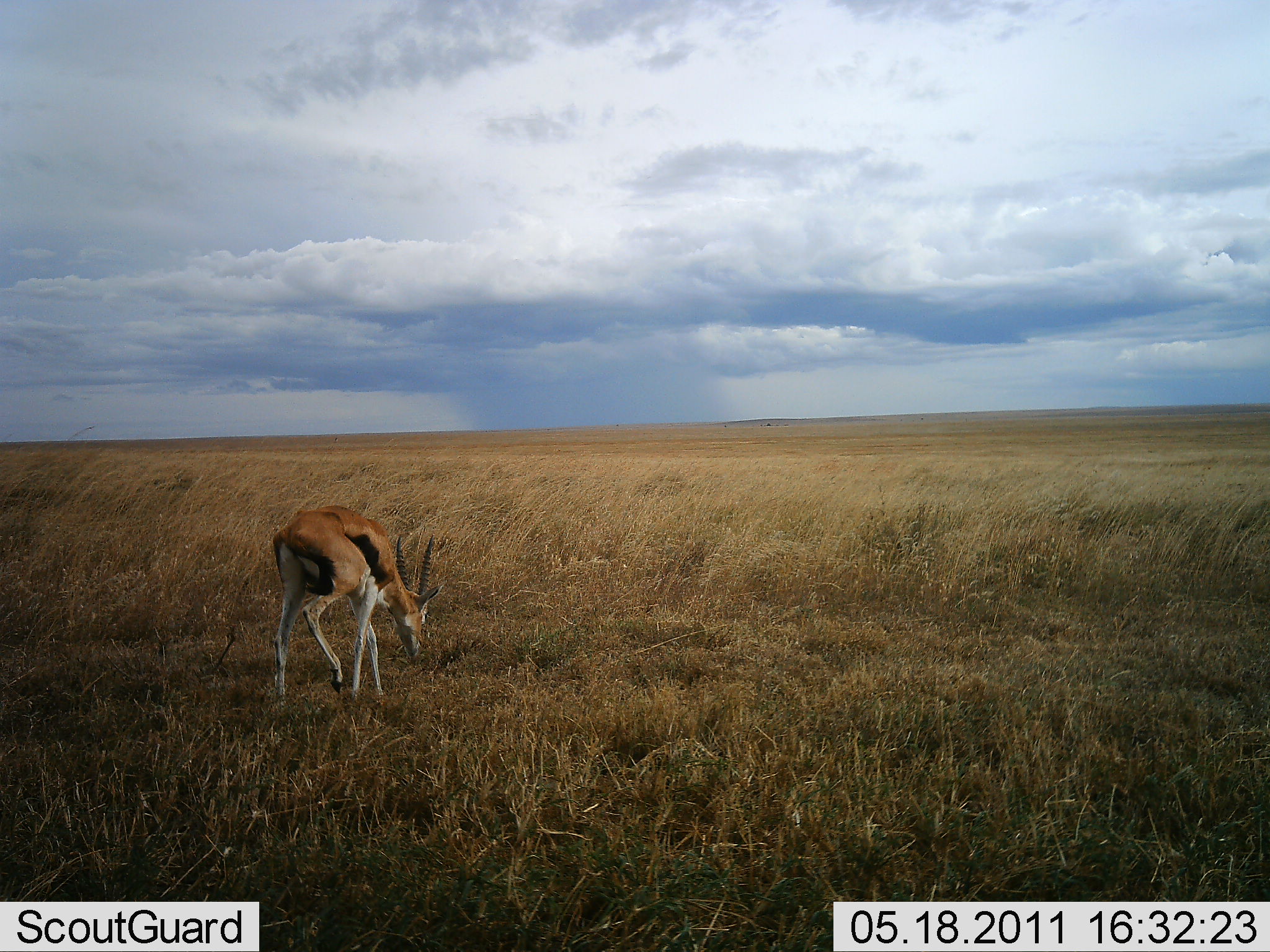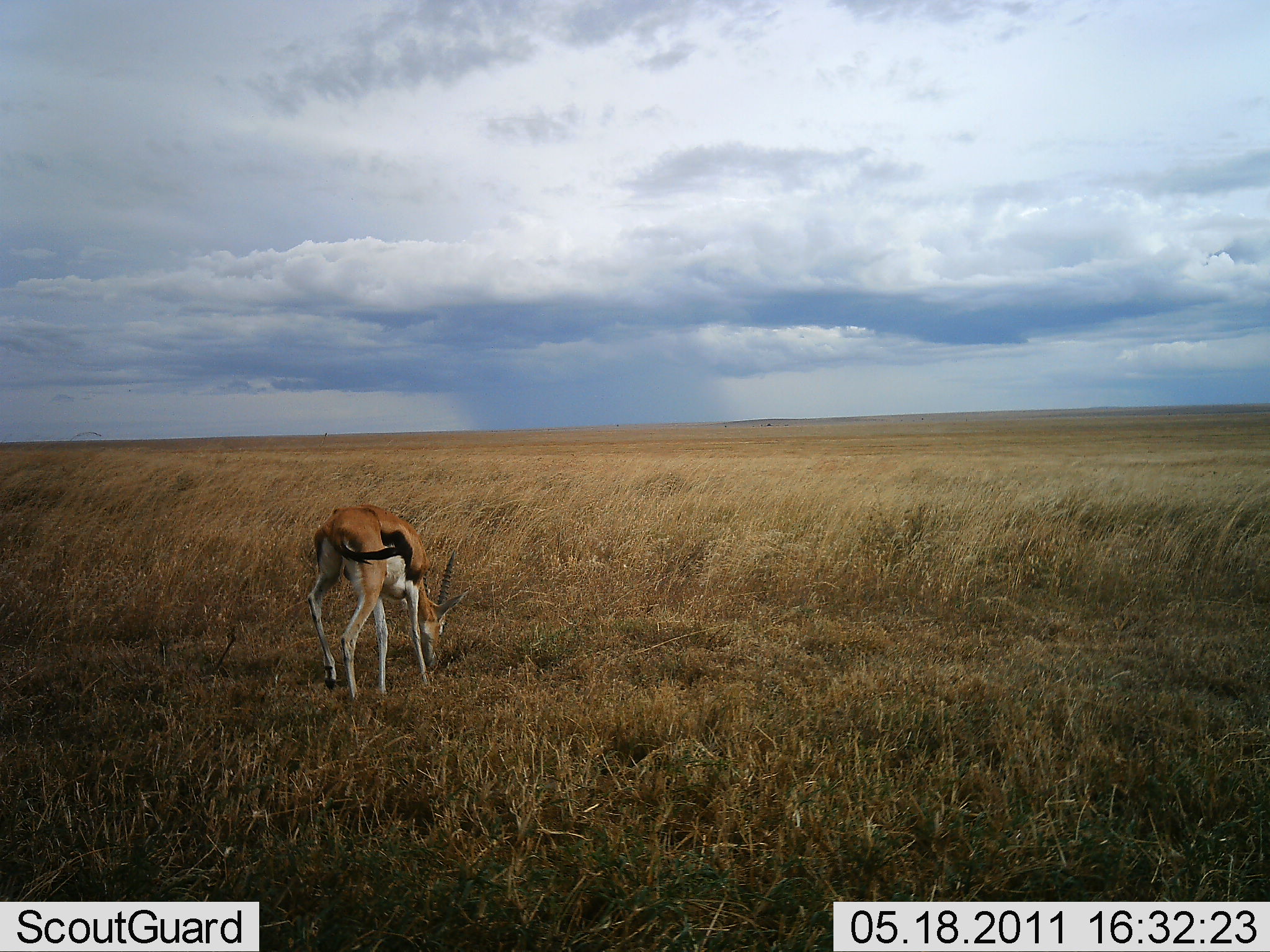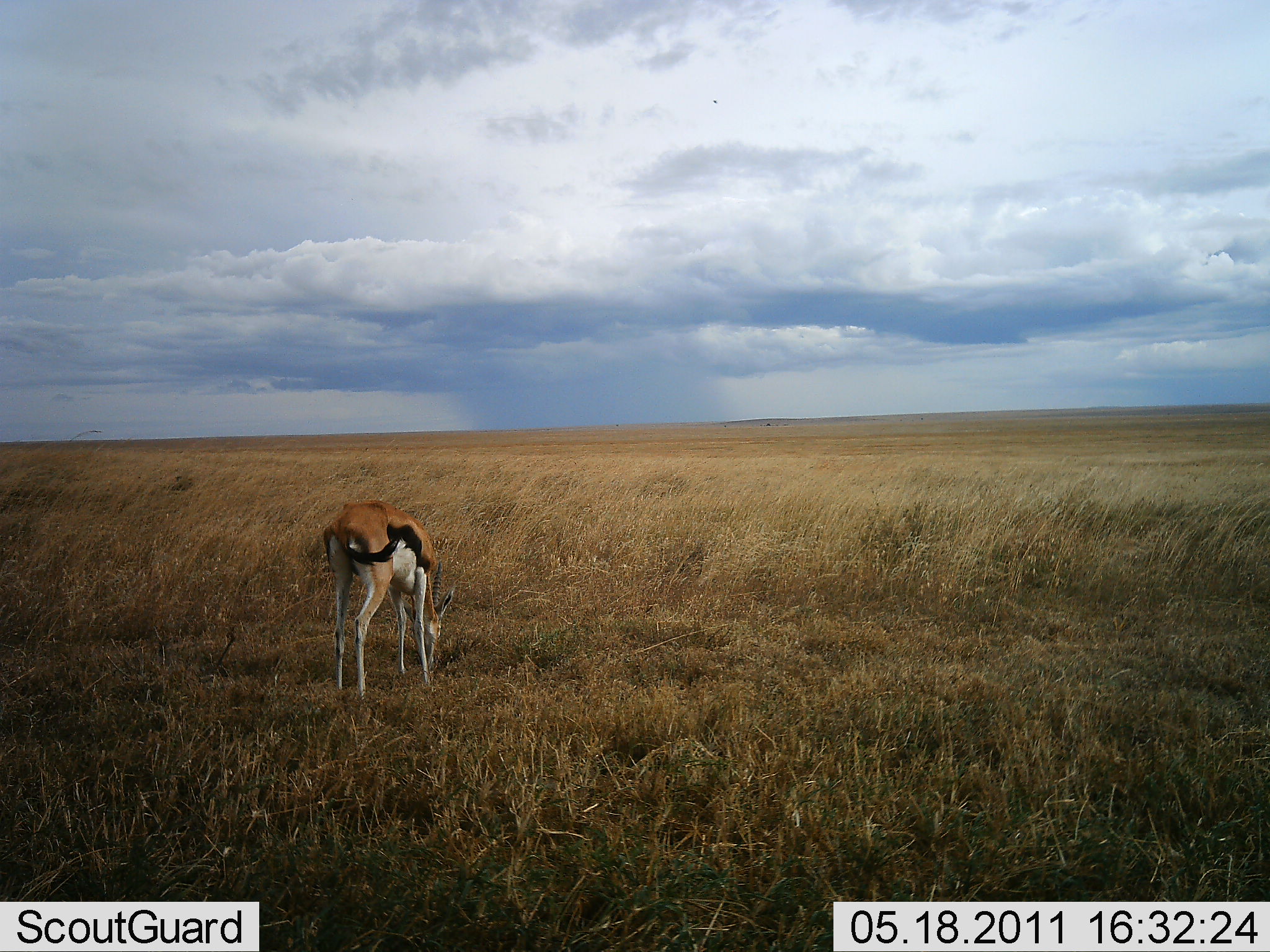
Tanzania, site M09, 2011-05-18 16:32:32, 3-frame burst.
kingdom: Animalia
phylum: Chordata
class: Mammalia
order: Artiodactyla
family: Bovidae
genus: Eudorcas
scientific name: Eudorcas thomsonii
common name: thomson's gazelle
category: gazellethomsons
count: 1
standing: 7%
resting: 0%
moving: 36%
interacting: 0%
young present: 0%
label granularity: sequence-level